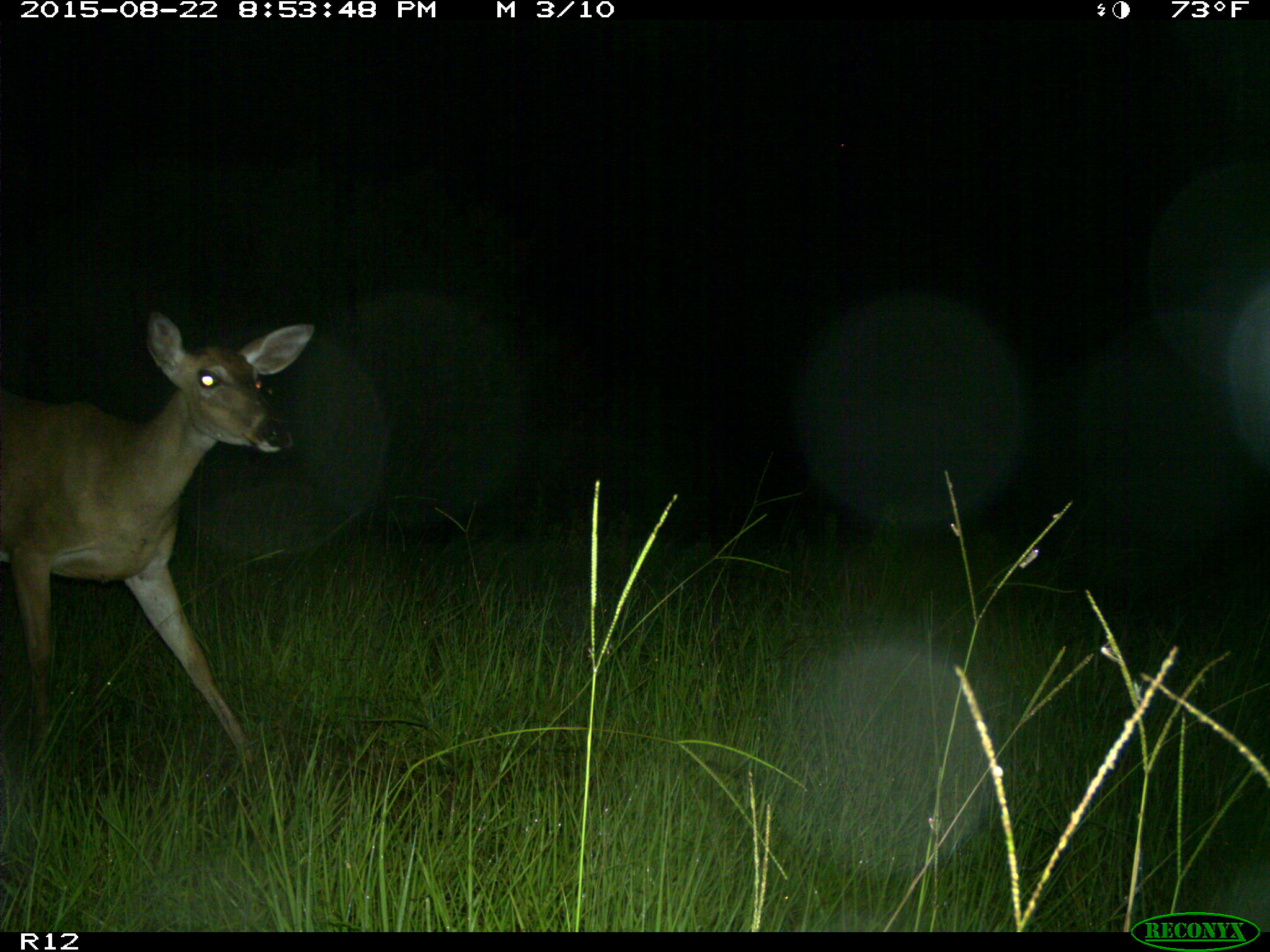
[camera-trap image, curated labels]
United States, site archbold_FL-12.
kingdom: Animalia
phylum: Chordata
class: Mammalia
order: Artiodactyla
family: Cervidae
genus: Odocoileus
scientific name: Odocoileus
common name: deer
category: unidentified deer